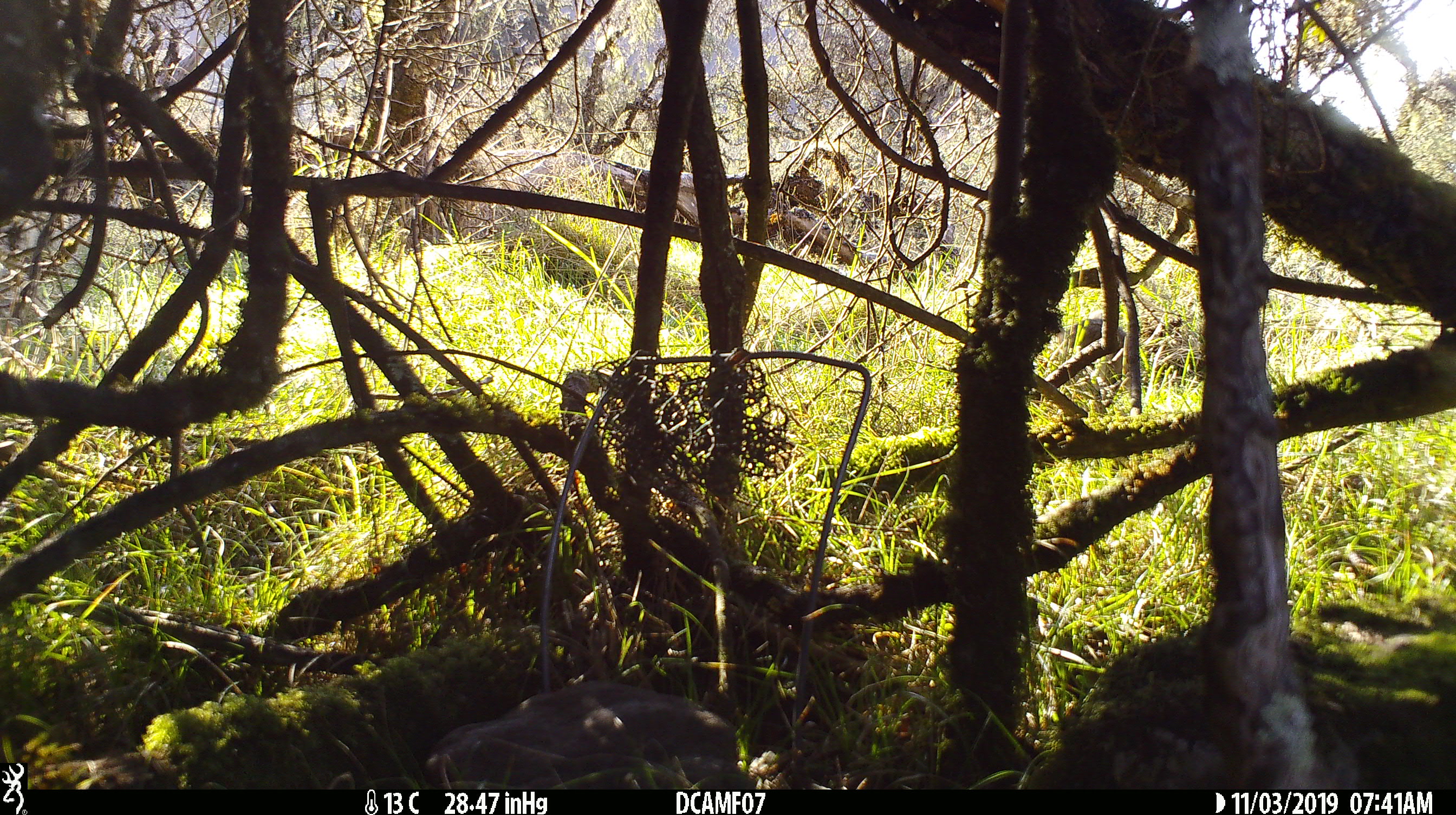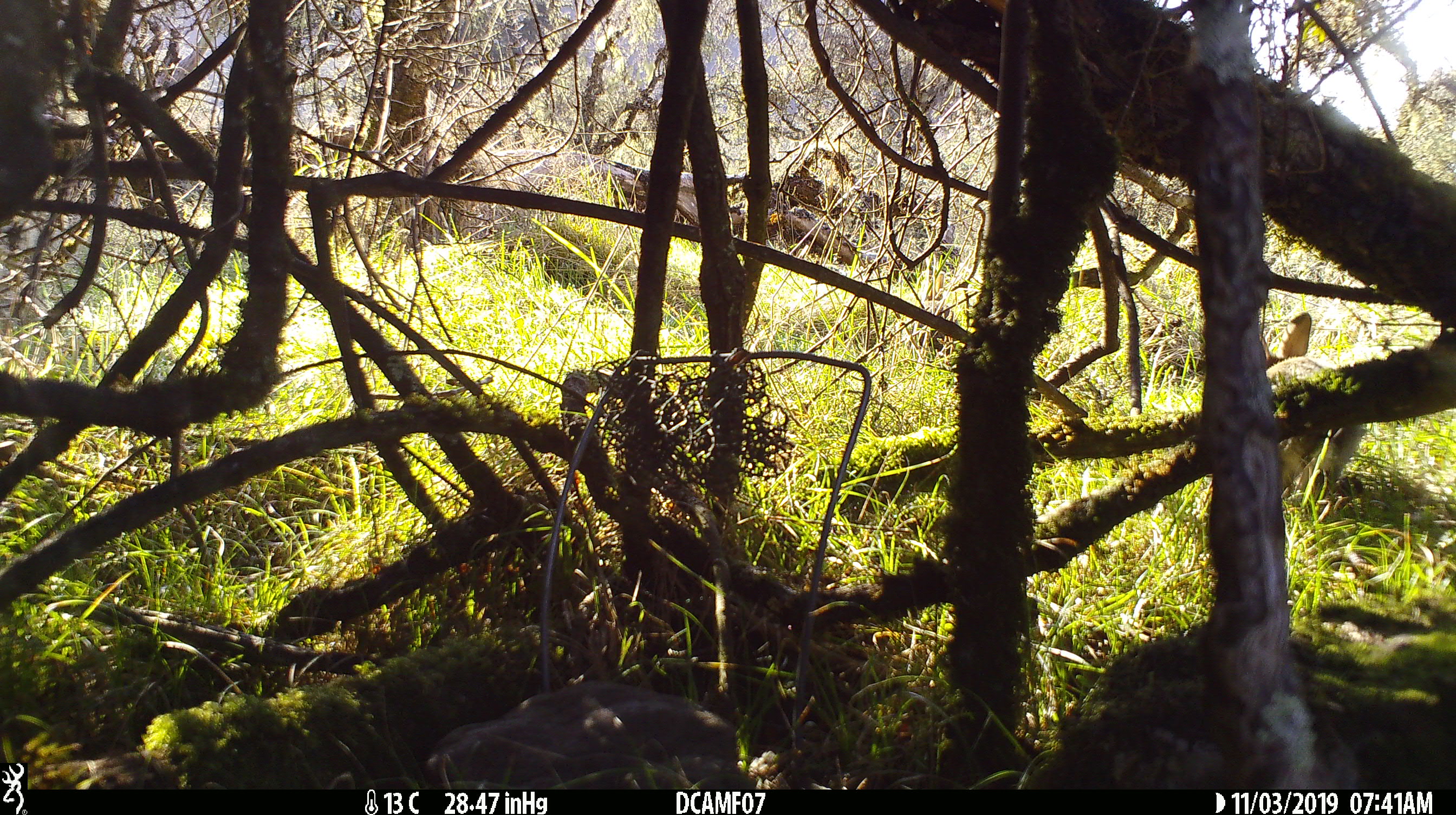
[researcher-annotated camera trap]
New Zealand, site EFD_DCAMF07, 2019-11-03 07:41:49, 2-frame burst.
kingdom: Animalia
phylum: Chordata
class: Mammalia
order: Lagomorpha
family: Leporidae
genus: Oryctolagus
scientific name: Oryctolagus cuniculus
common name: european rabbit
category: rabbit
Rabbit (european rabbit) (Oryctolagus cuniculus).